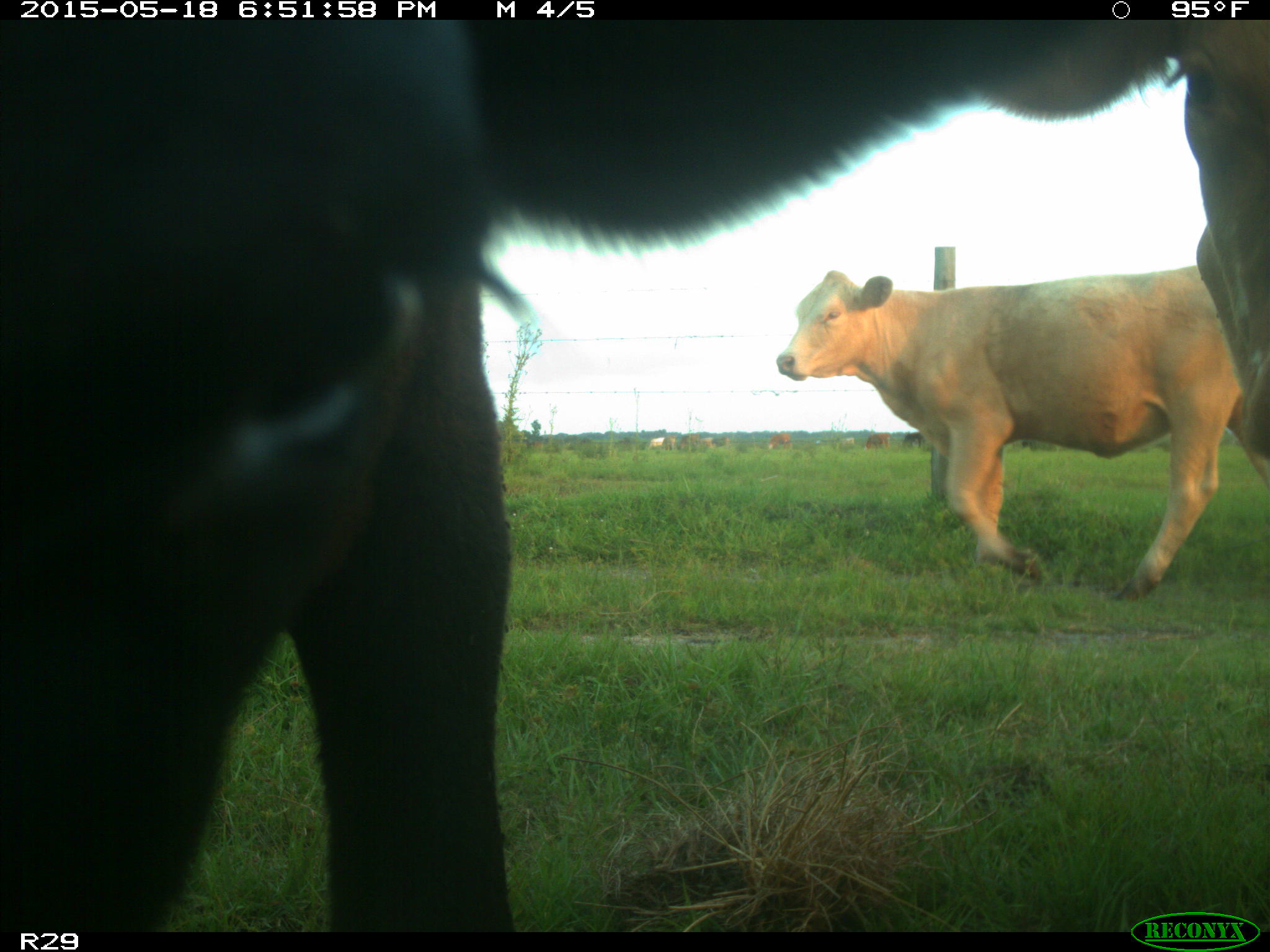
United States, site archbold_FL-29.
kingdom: Animalia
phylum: Chordata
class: Mammalia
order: Artiodactyla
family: Bovidae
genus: Bos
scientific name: Bos taurus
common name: domestic cow